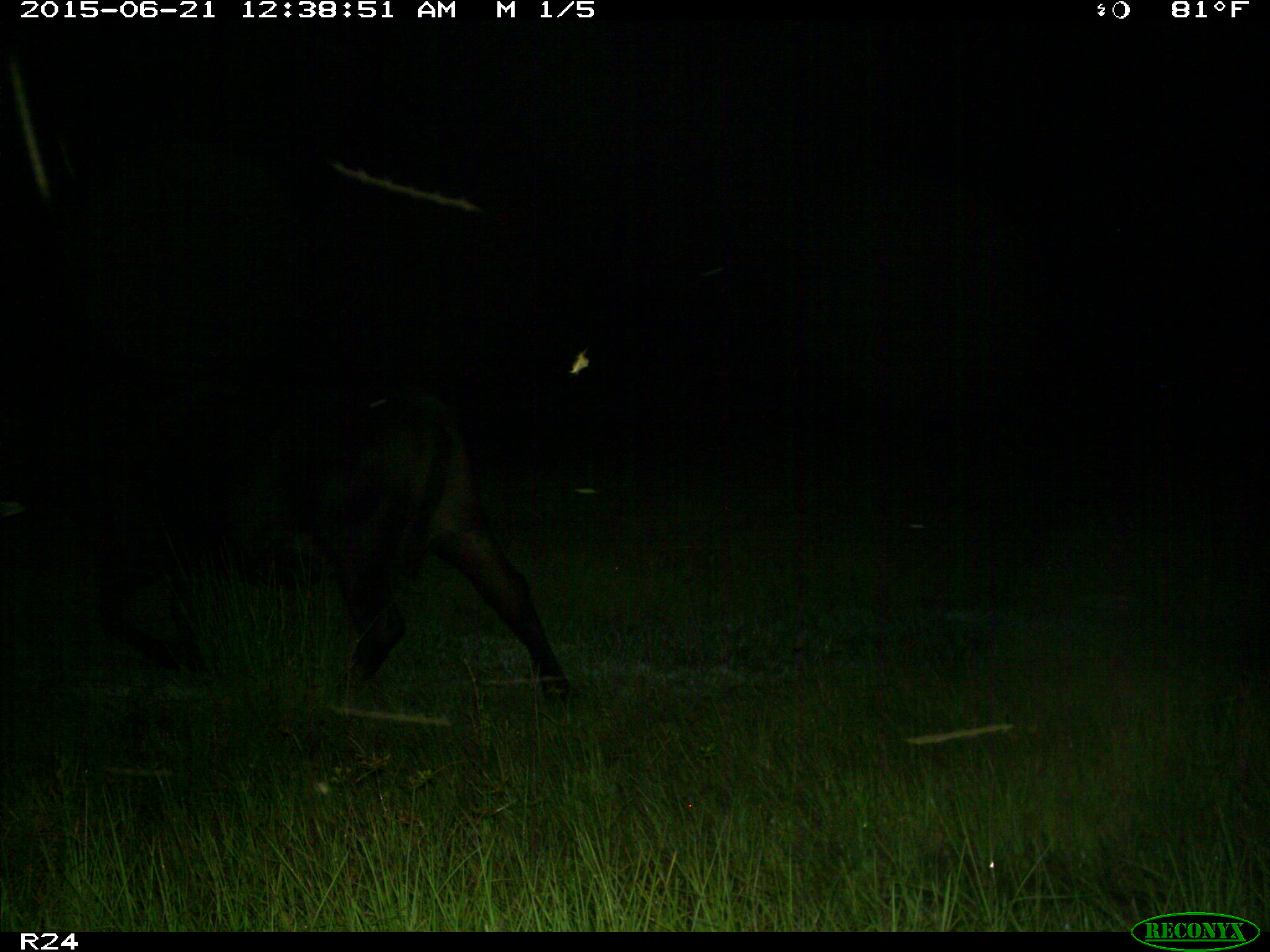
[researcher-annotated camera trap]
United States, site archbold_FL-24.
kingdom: Animalia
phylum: Chordata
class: Mammalia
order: Artiodactyla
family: Bovidae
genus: Bos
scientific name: Bos taurus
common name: domestic cow